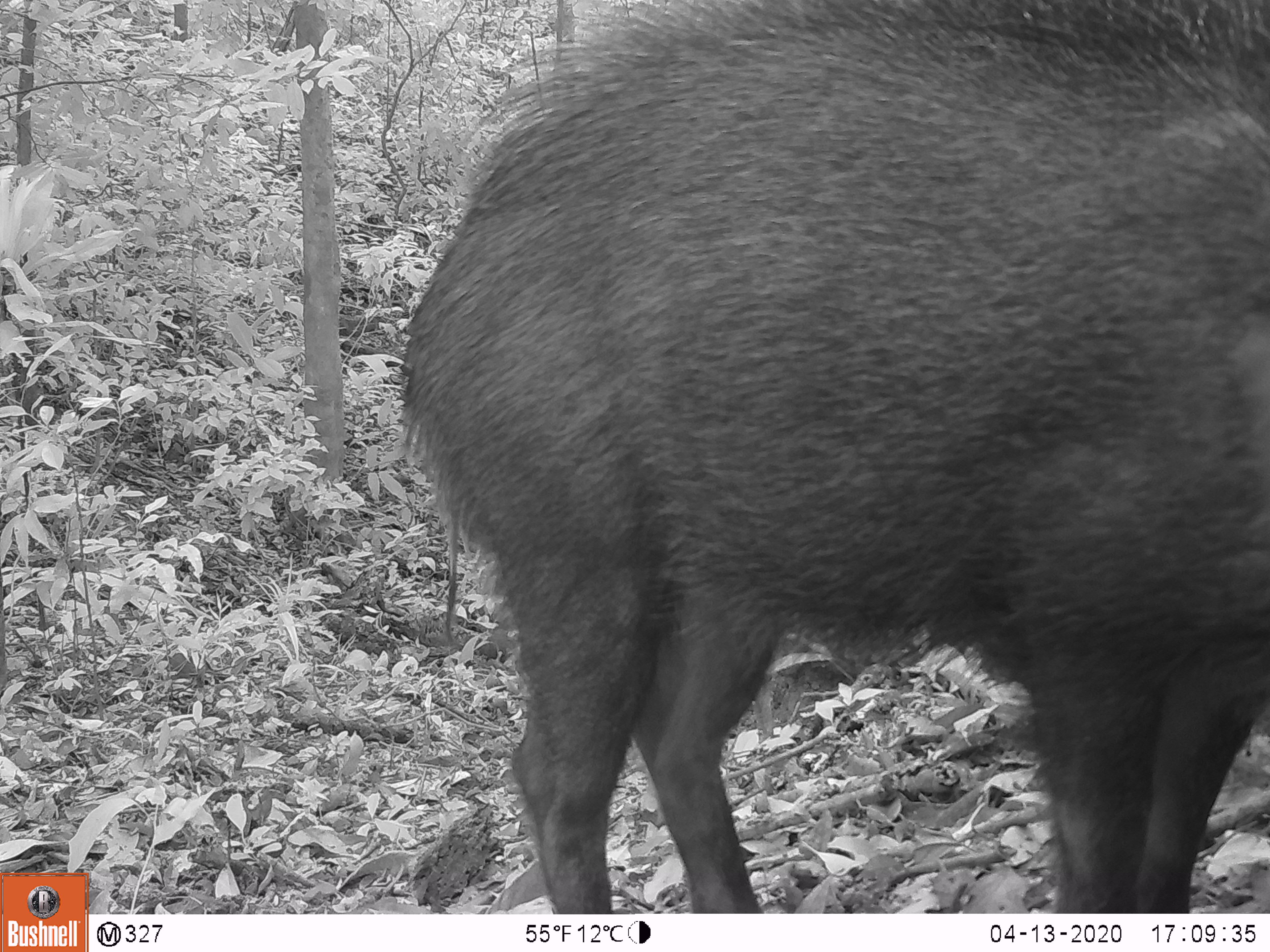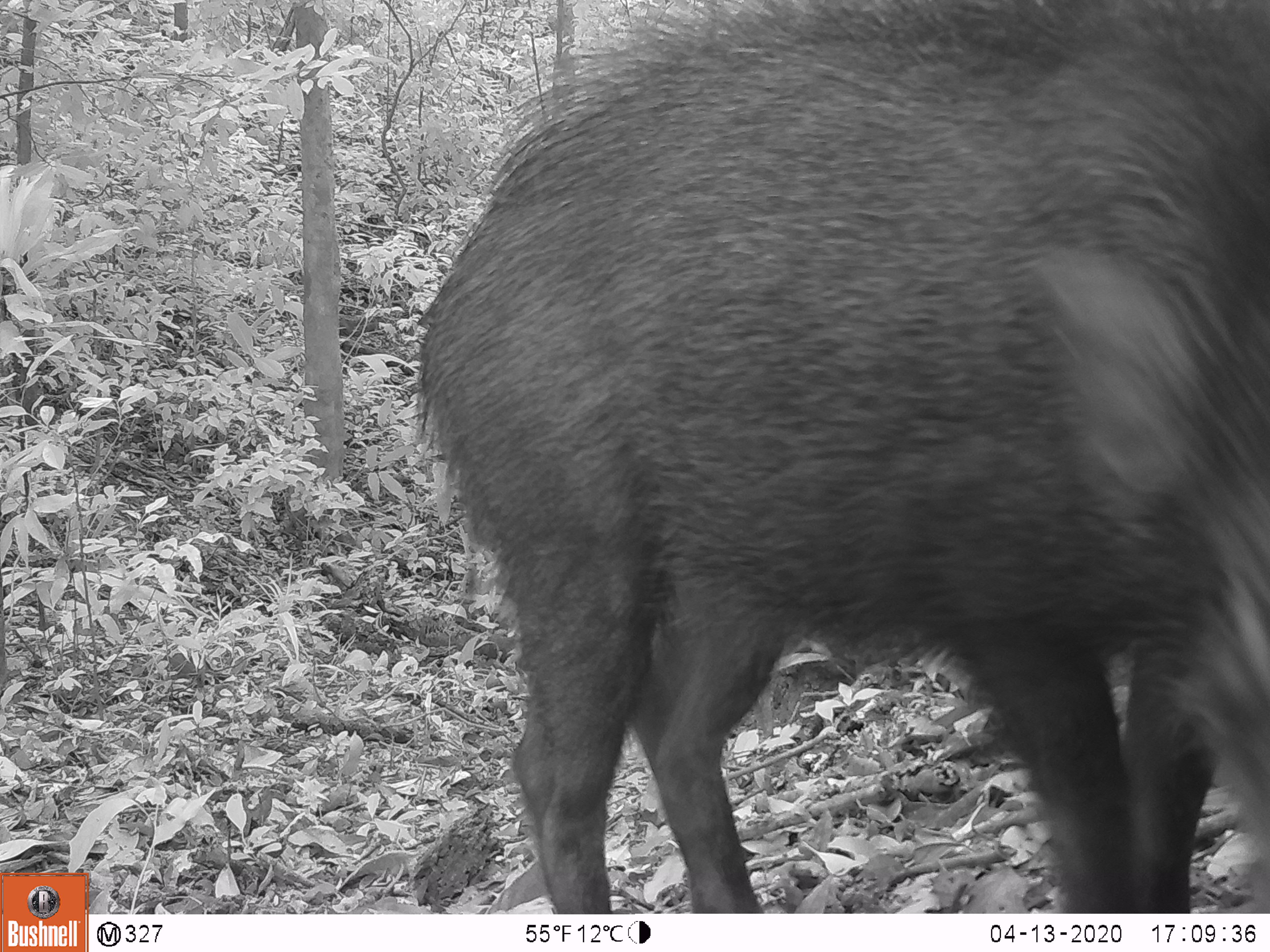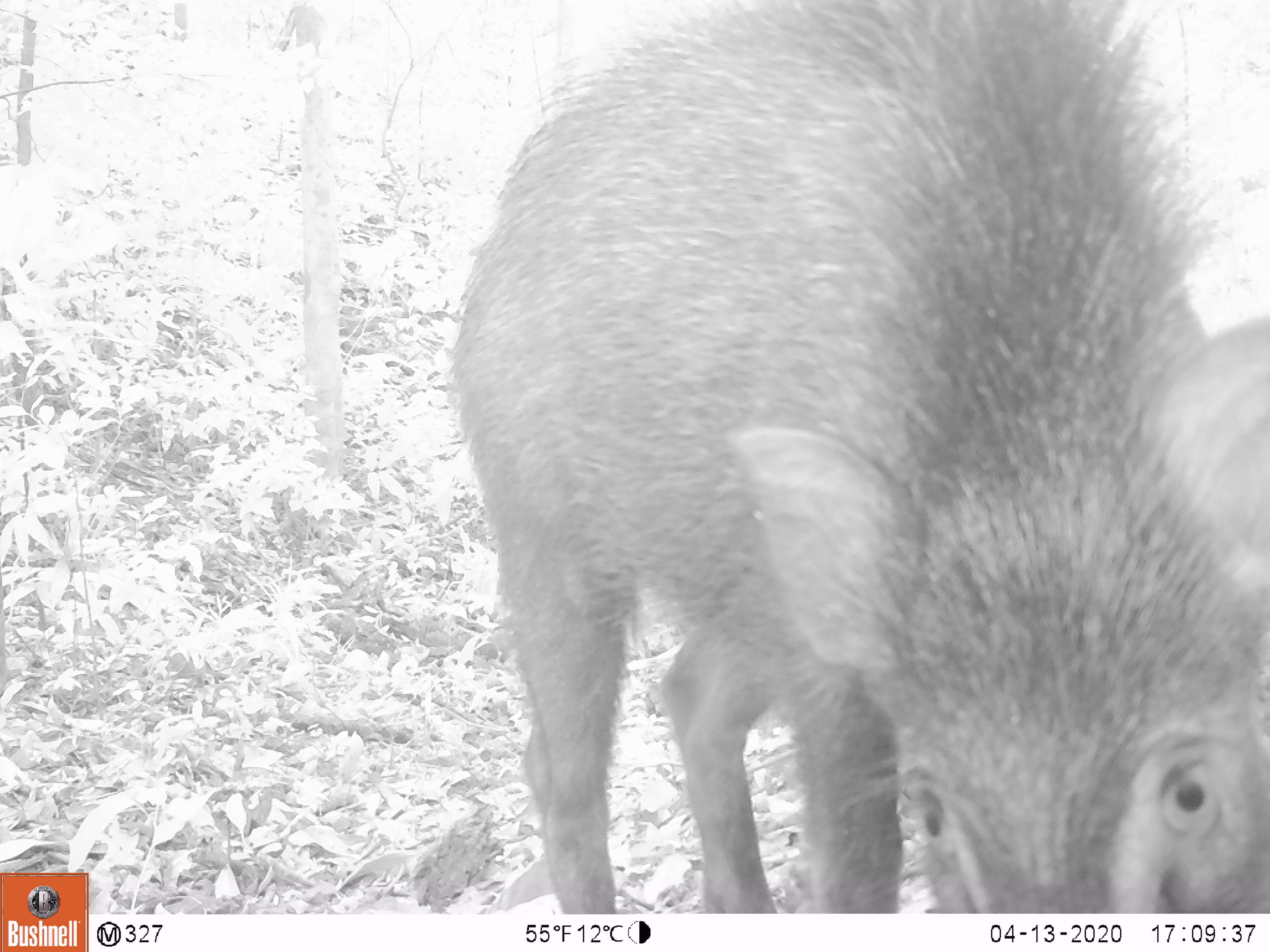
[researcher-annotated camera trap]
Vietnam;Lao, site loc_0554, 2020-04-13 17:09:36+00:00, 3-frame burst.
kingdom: Animalia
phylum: Chordata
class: Mammalia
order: Artiodactyla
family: Suidae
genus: Sus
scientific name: Sus scrofa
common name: eurasian wild pig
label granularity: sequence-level